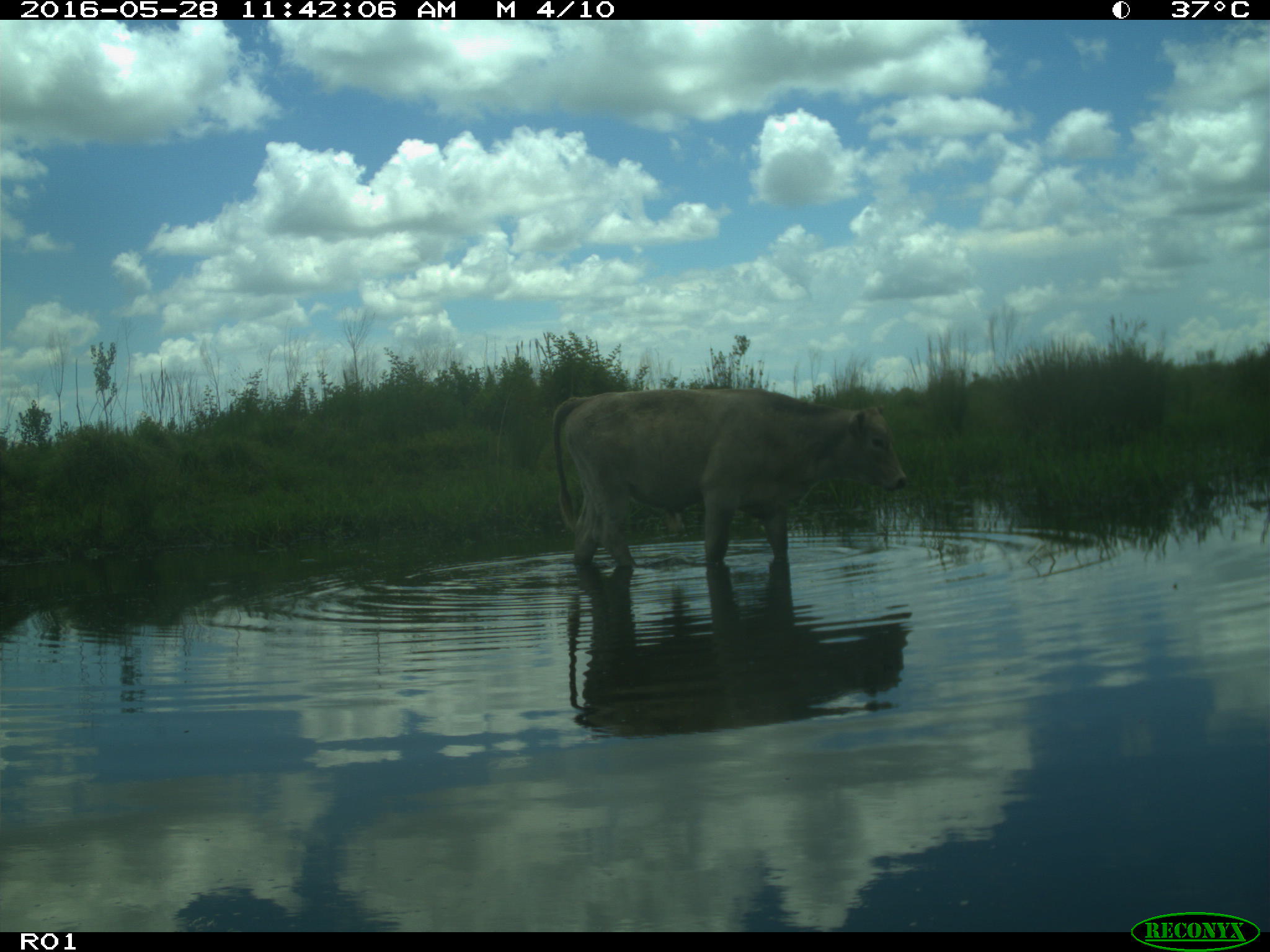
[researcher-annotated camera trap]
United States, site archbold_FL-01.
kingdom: Animalia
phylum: Chordata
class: Mammalia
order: Artiodactyla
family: Bovidae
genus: Bos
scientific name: Bos taurus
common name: domestic cow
Bos taurus (domestic cow).